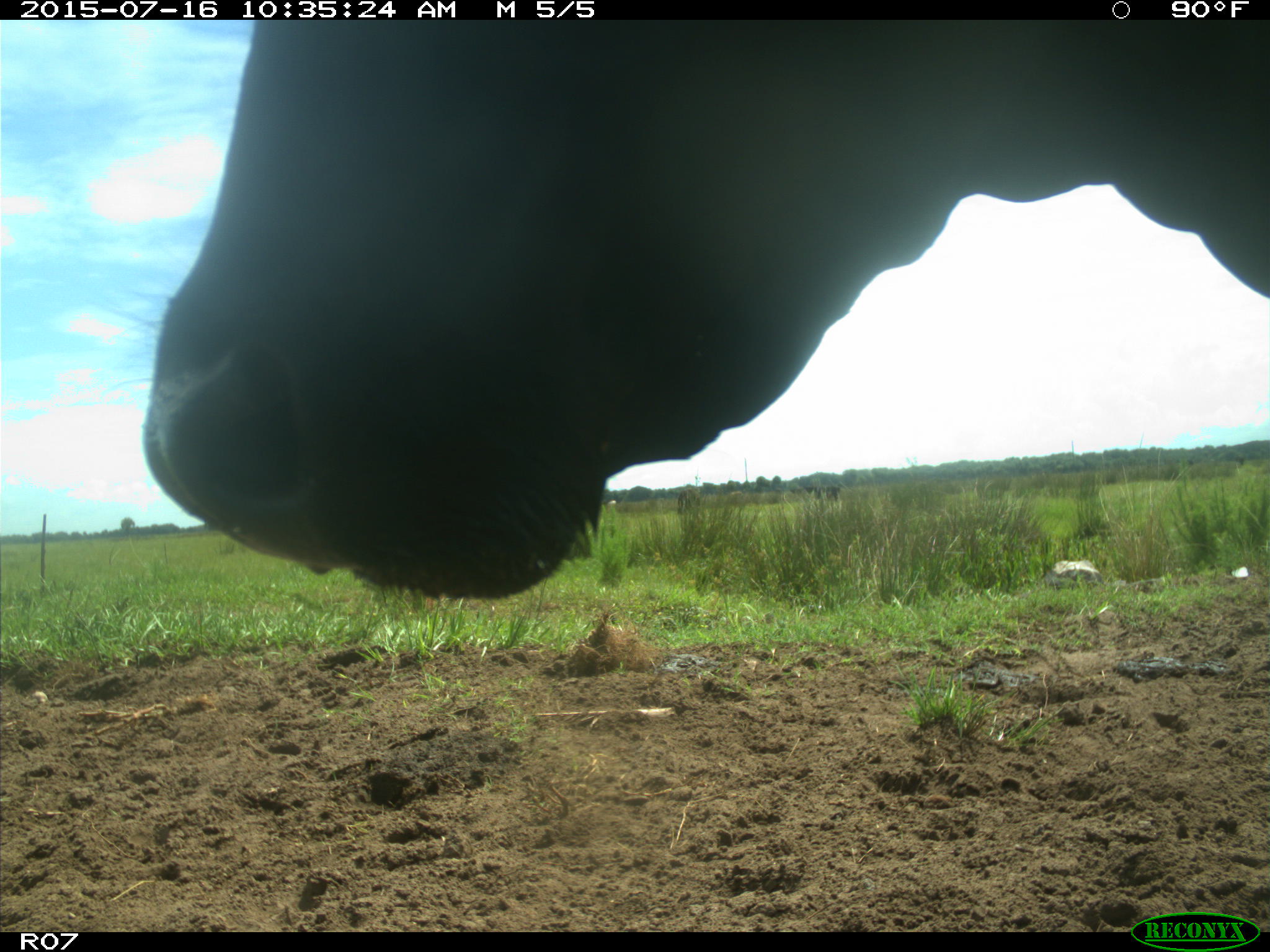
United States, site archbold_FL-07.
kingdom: Animalia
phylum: Chordata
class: Mammalia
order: Artiodactyla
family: Bovidae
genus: Bos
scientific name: Bos taurus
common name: domestic cow